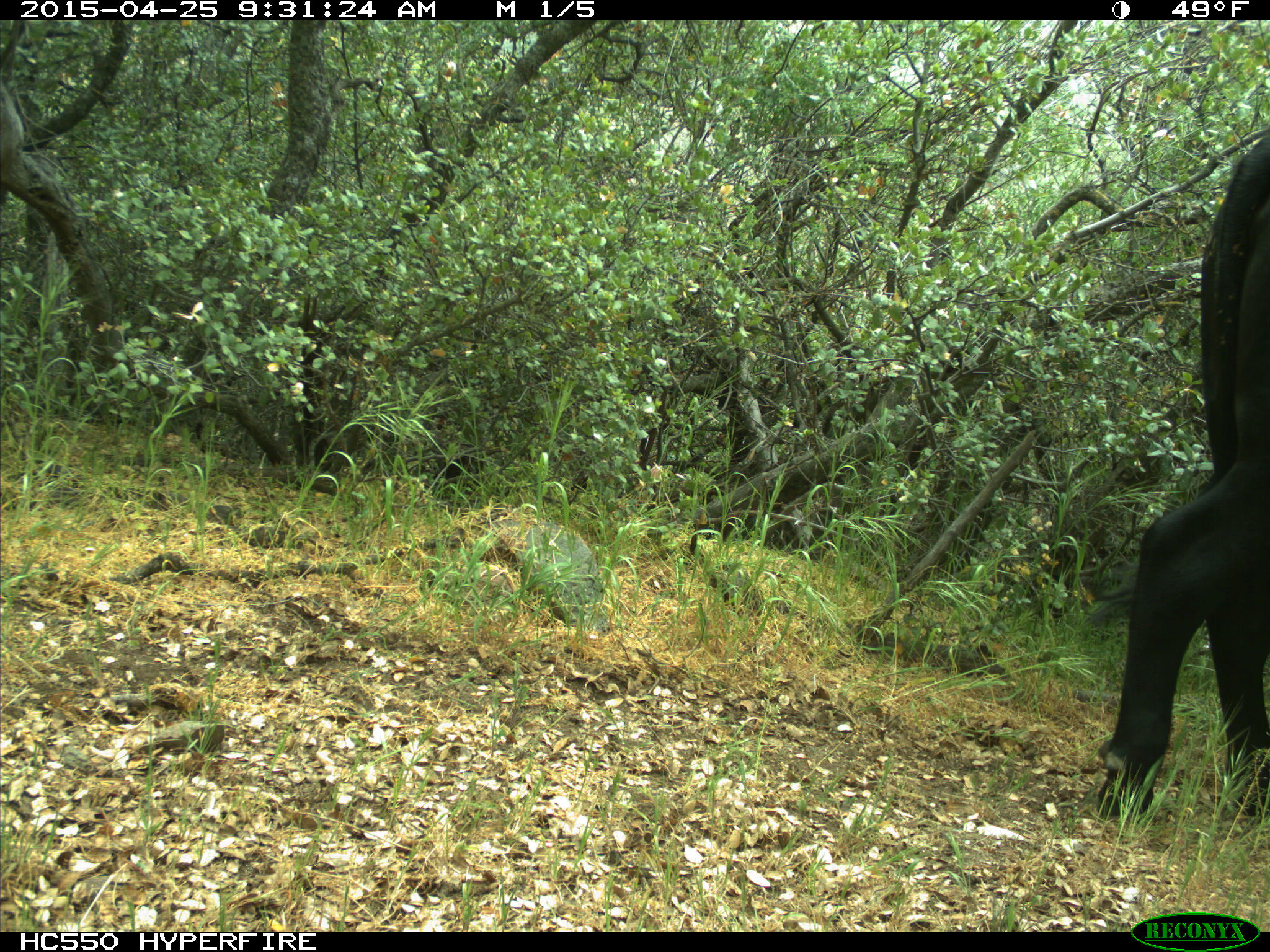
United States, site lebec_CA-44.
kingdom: Animalia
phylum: Chordata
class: Mammalia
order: Artiodactyla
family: Suidae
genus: Sus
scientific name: Sus scrofa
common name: wild boar